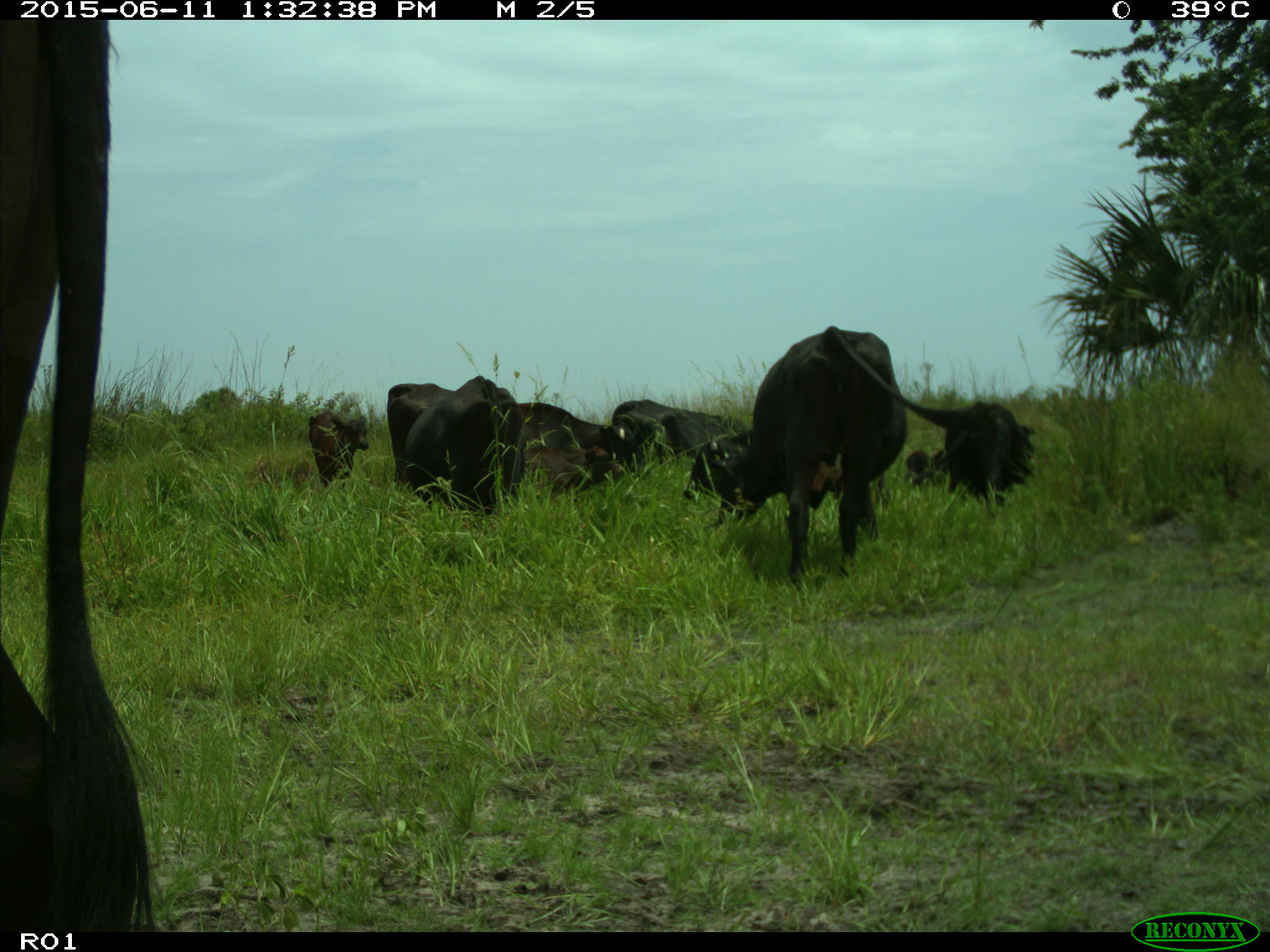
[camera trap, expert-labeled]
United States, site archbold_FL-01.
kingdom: Animalia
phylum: Chordata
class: Mammalia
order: Artiodactyla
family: Bovidae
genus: Bos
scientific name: Bos taurus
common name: domestic cow